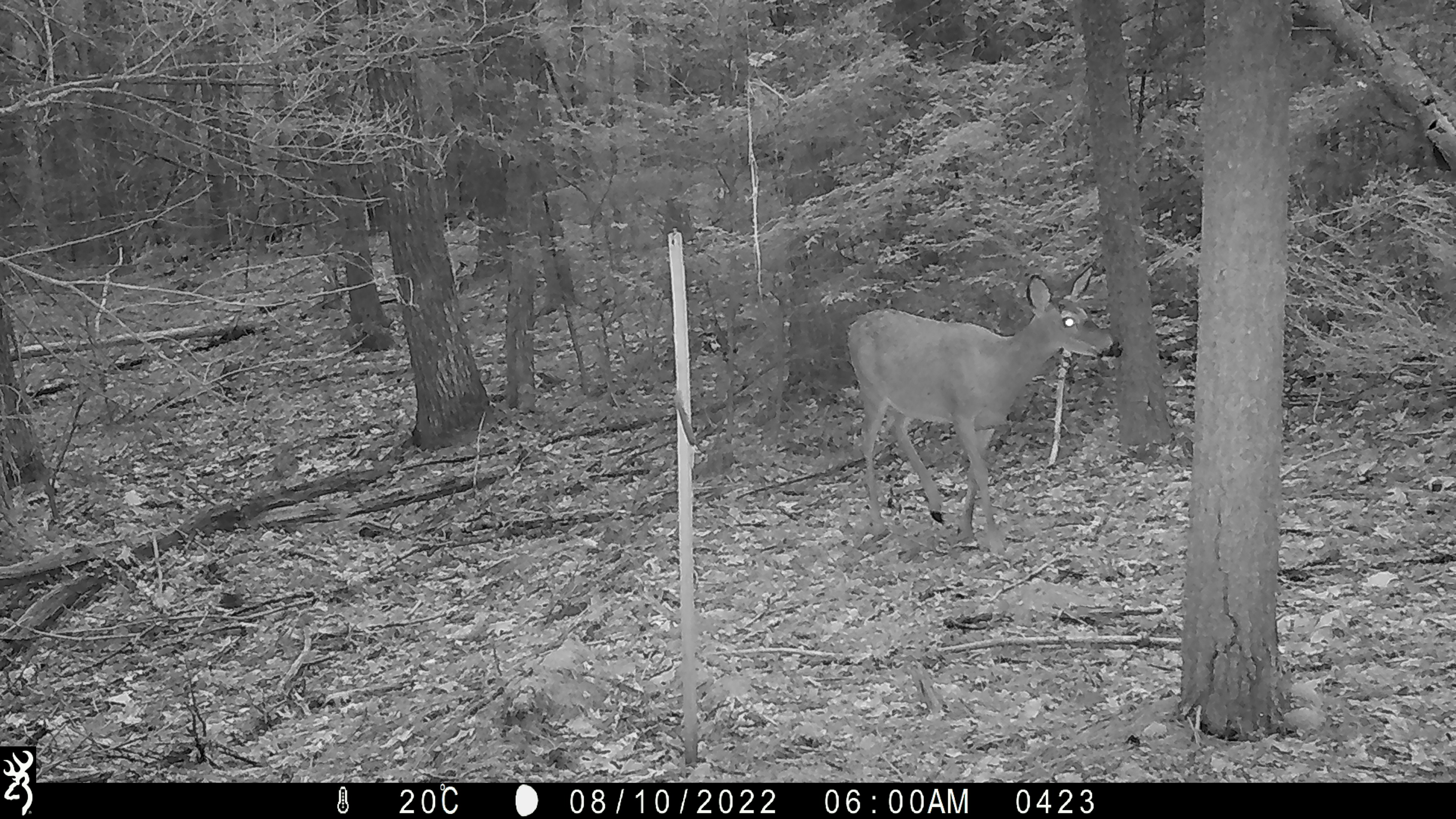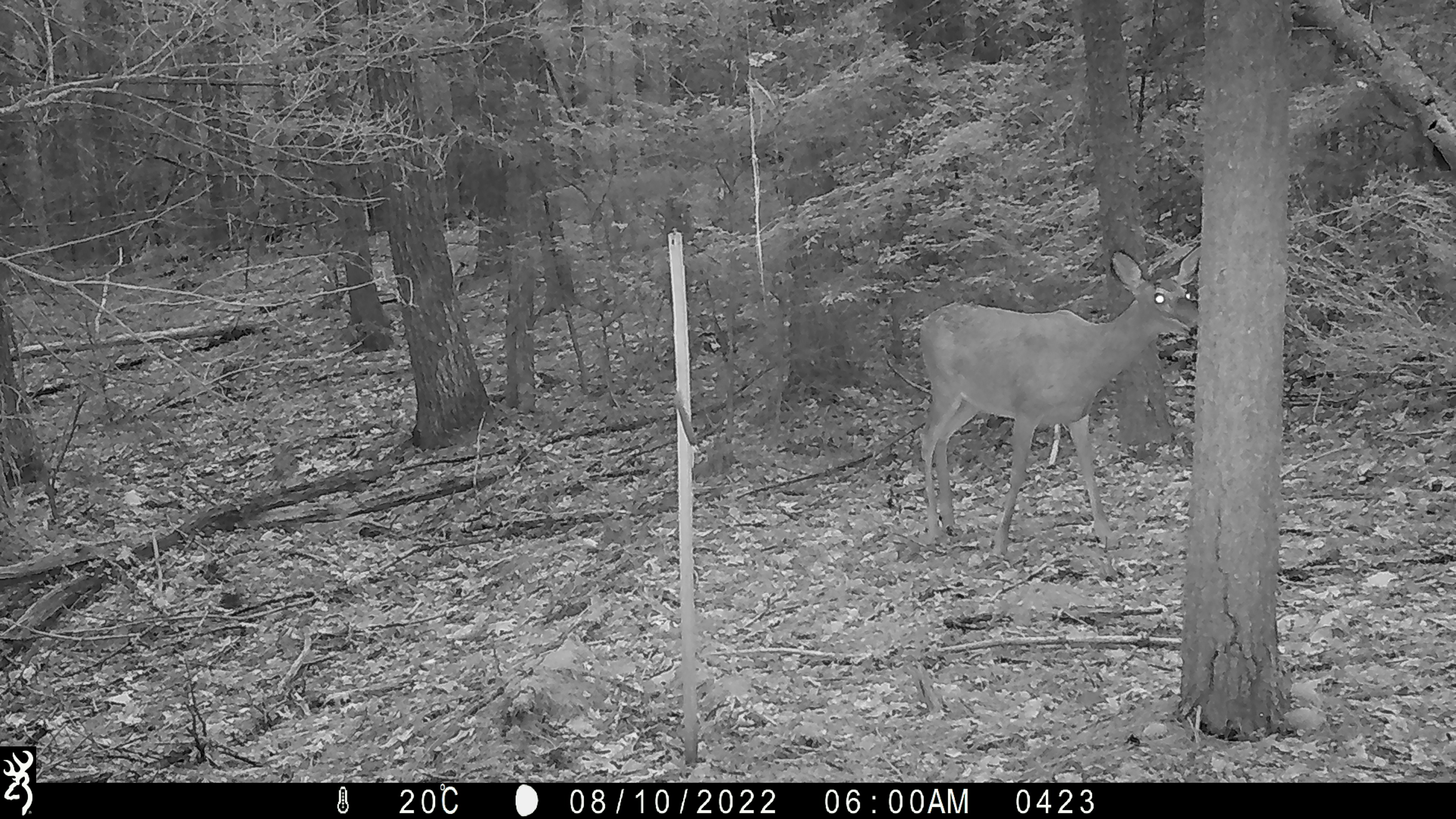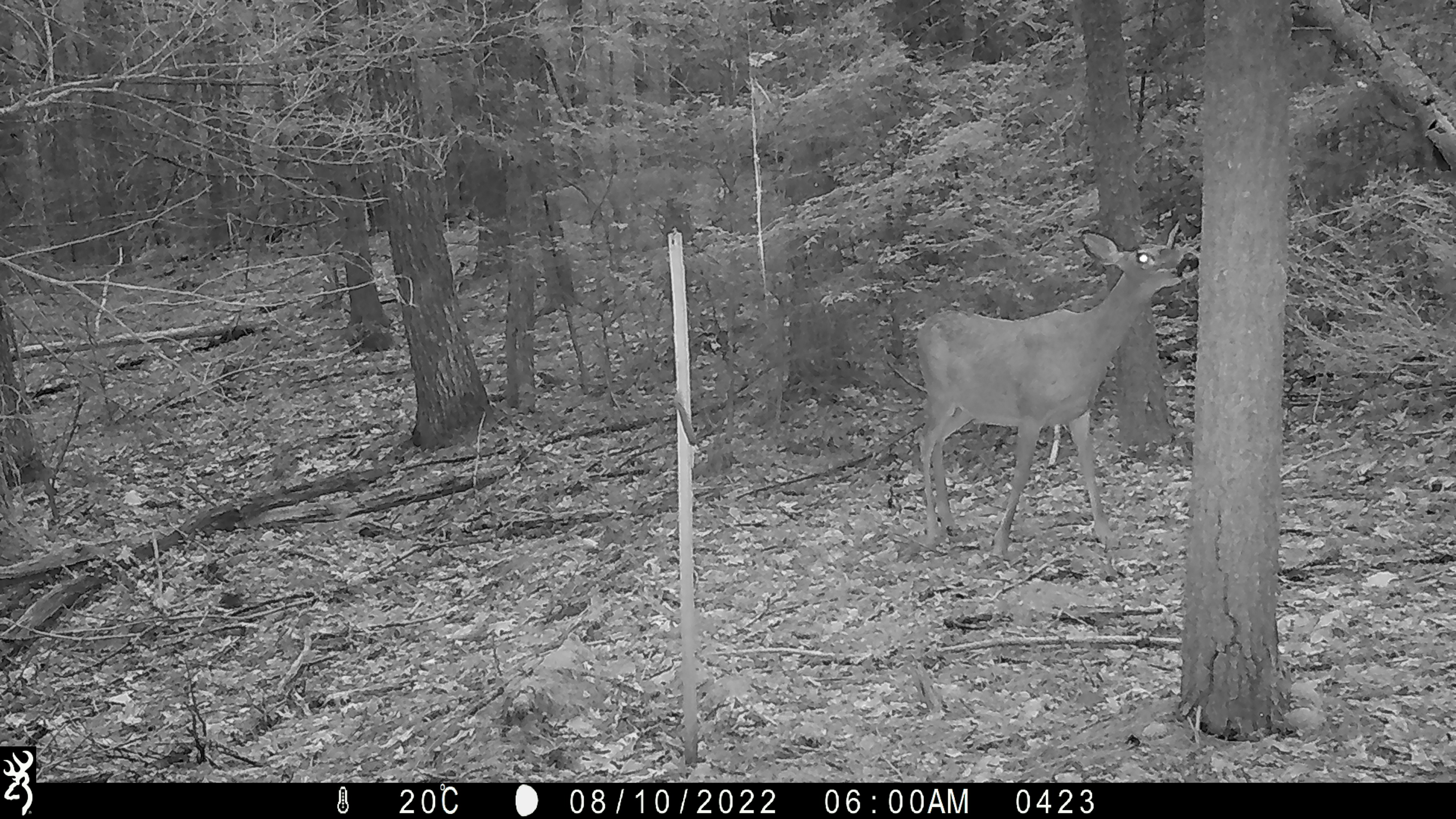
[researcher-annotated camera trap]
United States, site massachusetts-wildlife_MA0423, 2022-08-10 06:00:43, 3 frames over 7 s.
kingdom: Animalia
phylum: Chordata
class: Mammalia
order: Artiodactyla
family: Cervidae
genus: Odocoileus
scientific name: Odocoileus virginianus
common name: white-tailed deer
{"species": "white-tailed deer (Odocoileus virginianus)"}